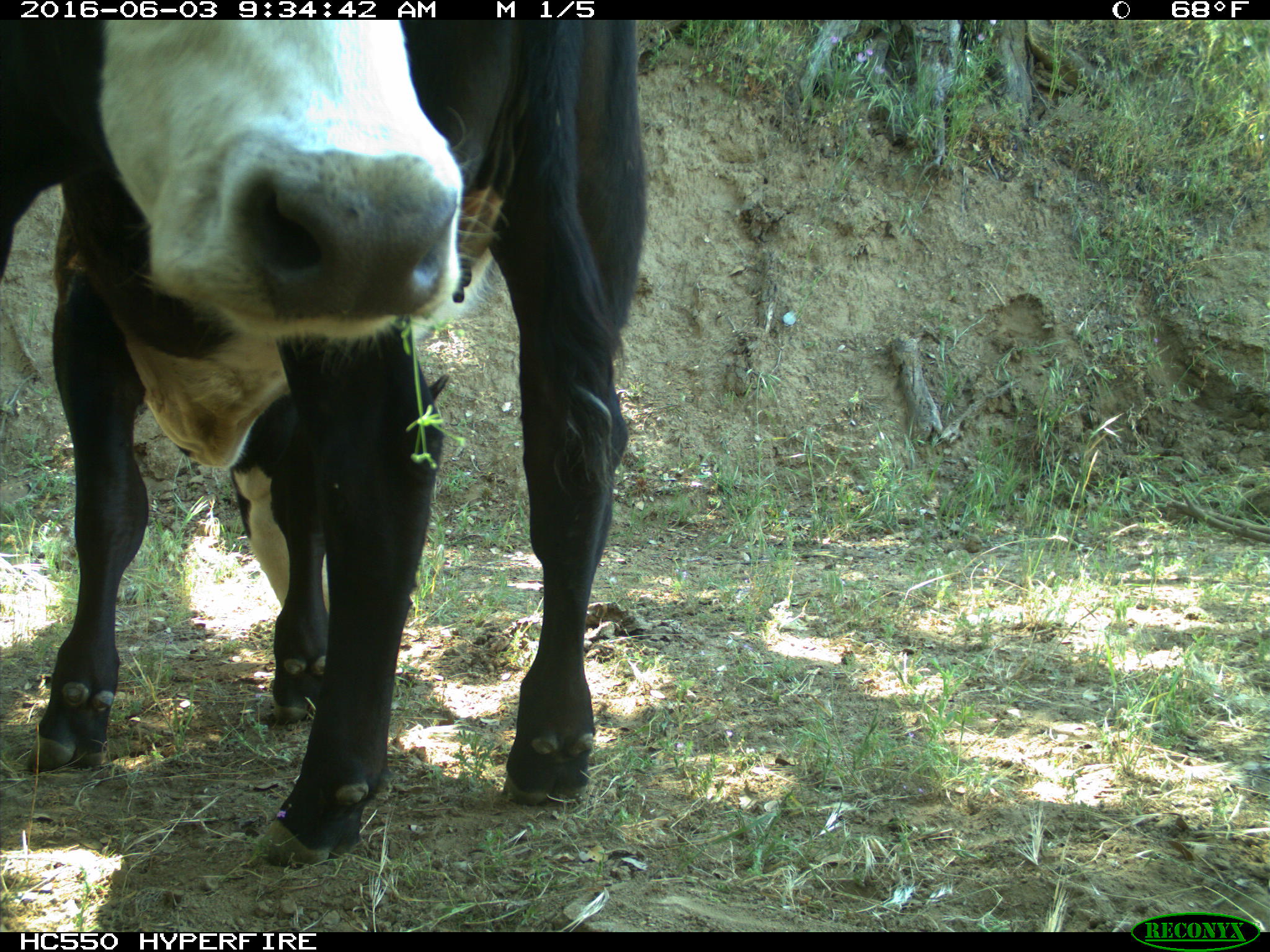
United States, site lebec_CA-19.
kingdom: Animalia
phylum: Chordata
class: Mammalia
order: Artiodactyla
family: Bovidae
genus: Bos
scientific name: Bos taurus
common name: domestic cow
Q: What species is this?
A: Bos taurus (domestic cow).